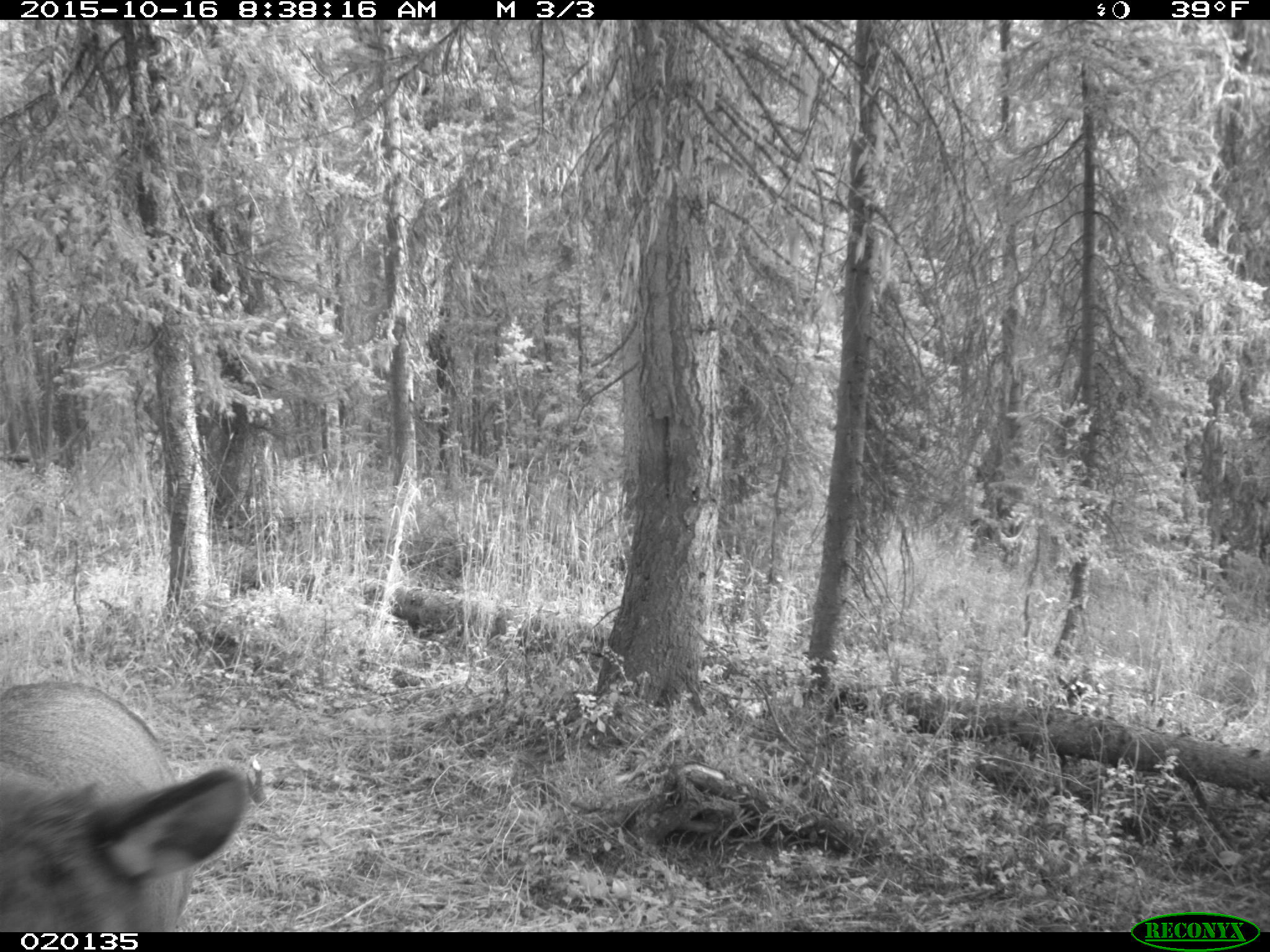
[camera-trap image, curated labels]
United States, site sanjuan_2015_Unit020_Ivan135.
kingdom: Animalia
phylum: Chordata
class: Mammalia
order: Artiodactyla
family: Cervidae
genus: Cervus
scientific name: Cervus elaphus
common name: red deer